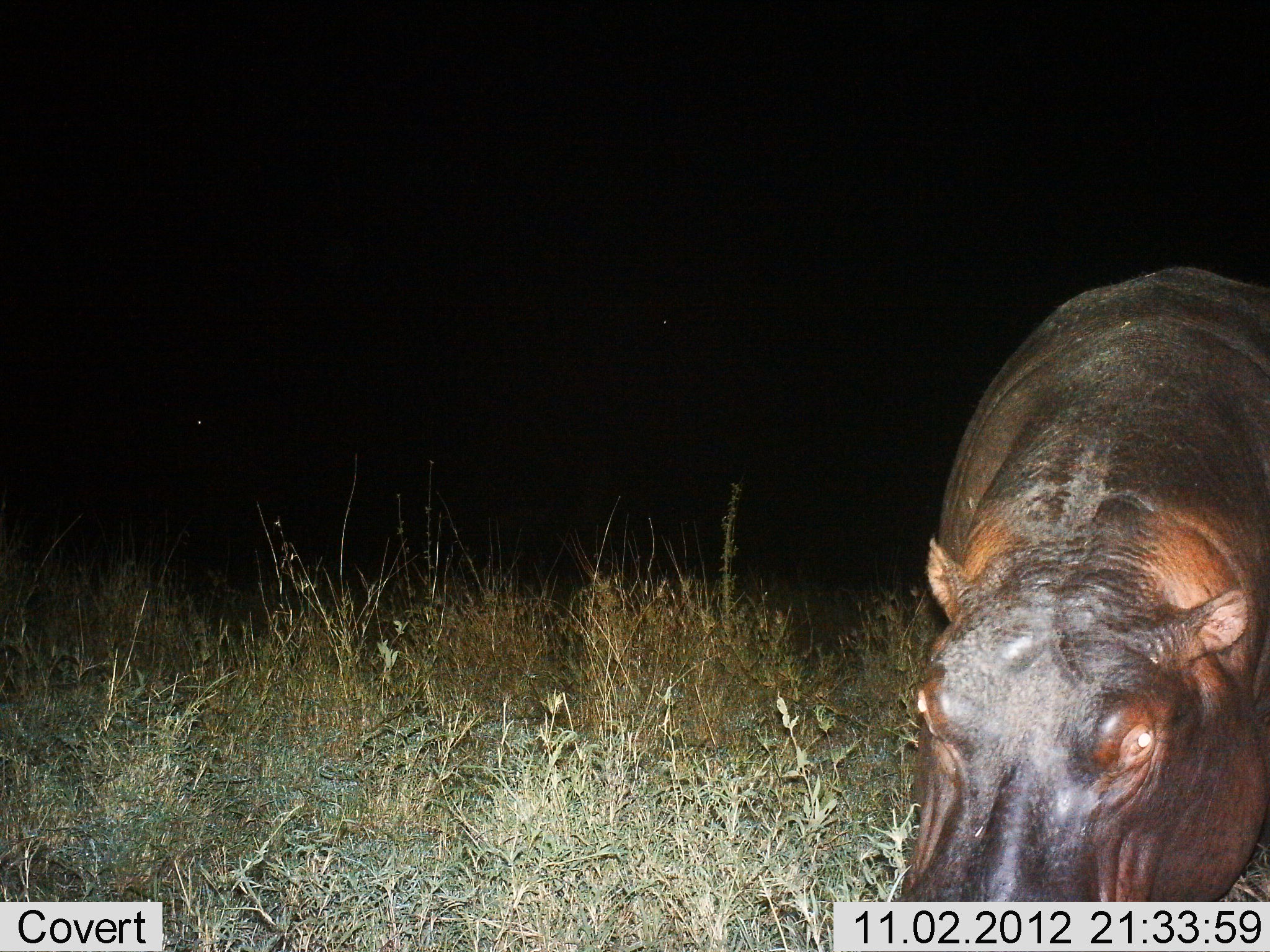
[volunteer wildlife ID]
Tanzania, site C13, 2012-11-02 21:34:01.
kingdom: Animalia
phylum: Chordata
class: Mammalia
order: Artiodactyla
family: Hippopotamidae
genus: Hippopotamus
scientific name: Hippopotamus amphibius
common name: hippopotamus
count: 1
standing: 50%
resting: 0%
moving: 40%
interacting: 0%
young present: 0%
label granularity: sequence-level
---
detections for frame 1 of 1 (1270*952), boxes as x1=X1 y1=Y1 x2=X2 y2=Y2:
animal: x1=890 y1=264 x2=1270 y2=952